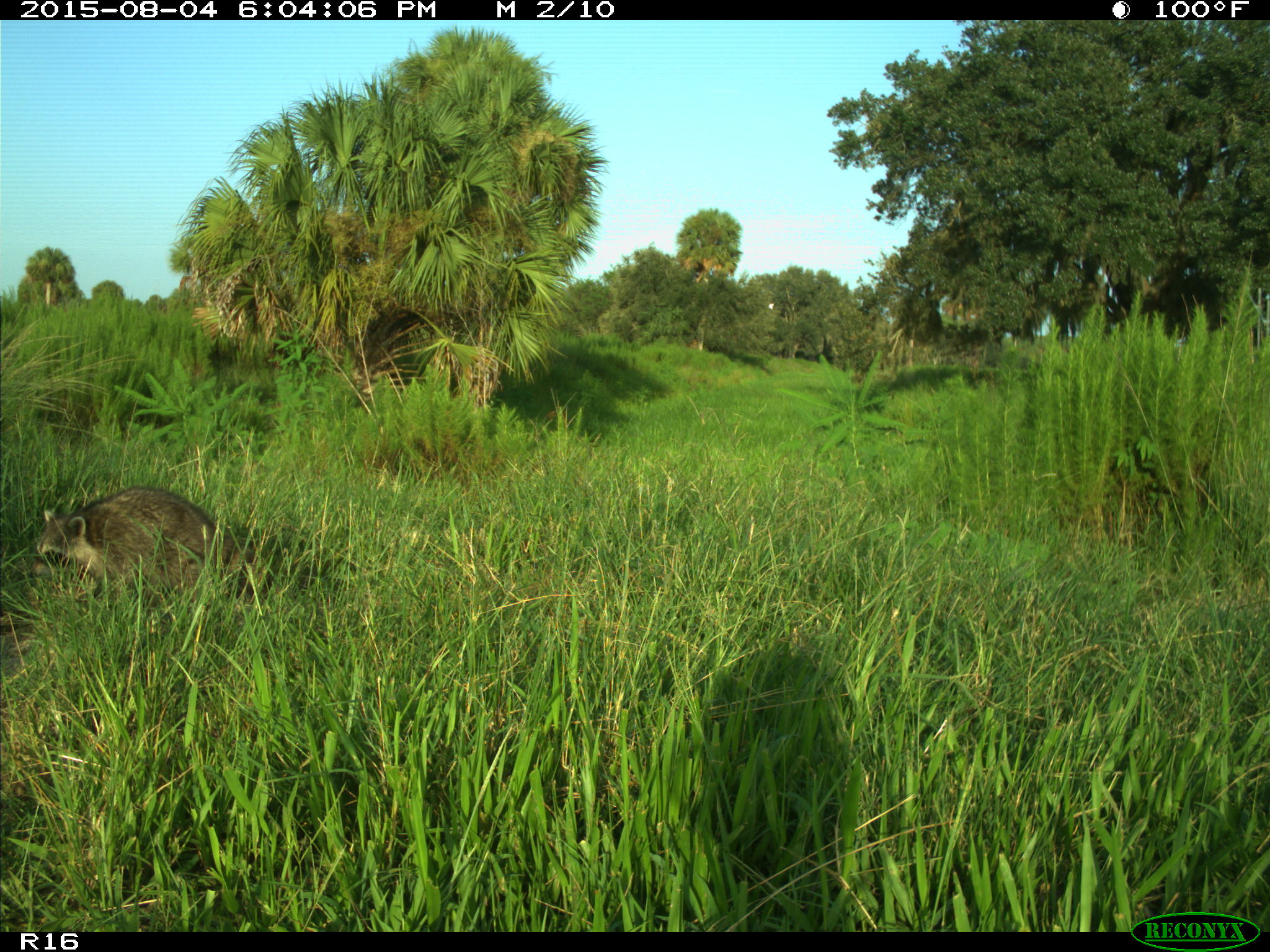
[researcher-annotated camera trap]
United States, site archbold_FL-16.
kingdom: Animalia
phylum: Chordata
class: Mammalia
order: Carnivora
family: Procyonidae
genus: Procyon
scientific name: Procyon lotor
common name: common raccoon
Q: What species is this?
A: Procyon lotor (common raccoon).